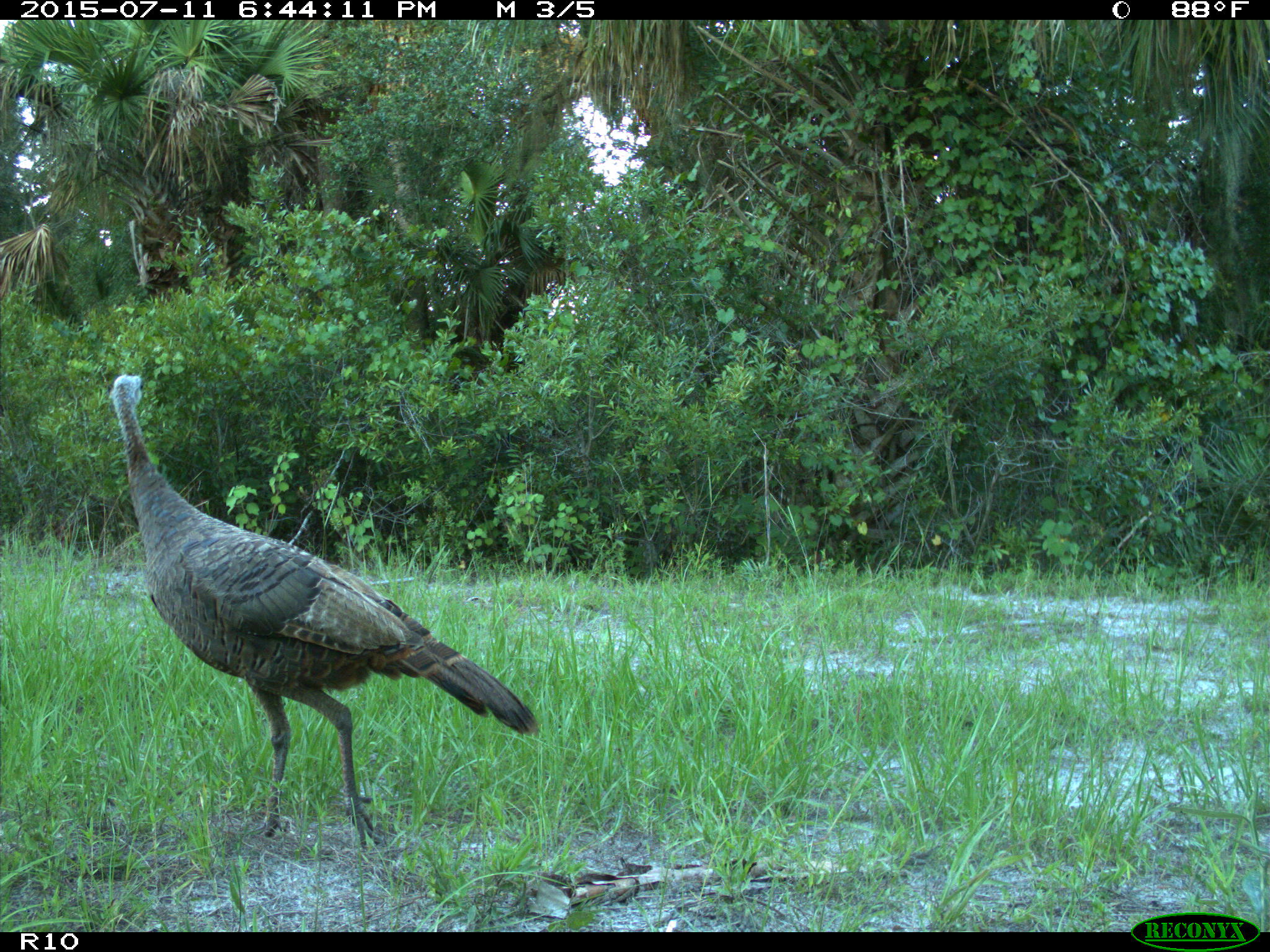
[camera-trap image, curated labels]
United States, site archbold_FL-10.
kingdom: Animalia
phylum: Chordata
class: Aves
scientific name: Aves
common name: birds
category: unidentified bird